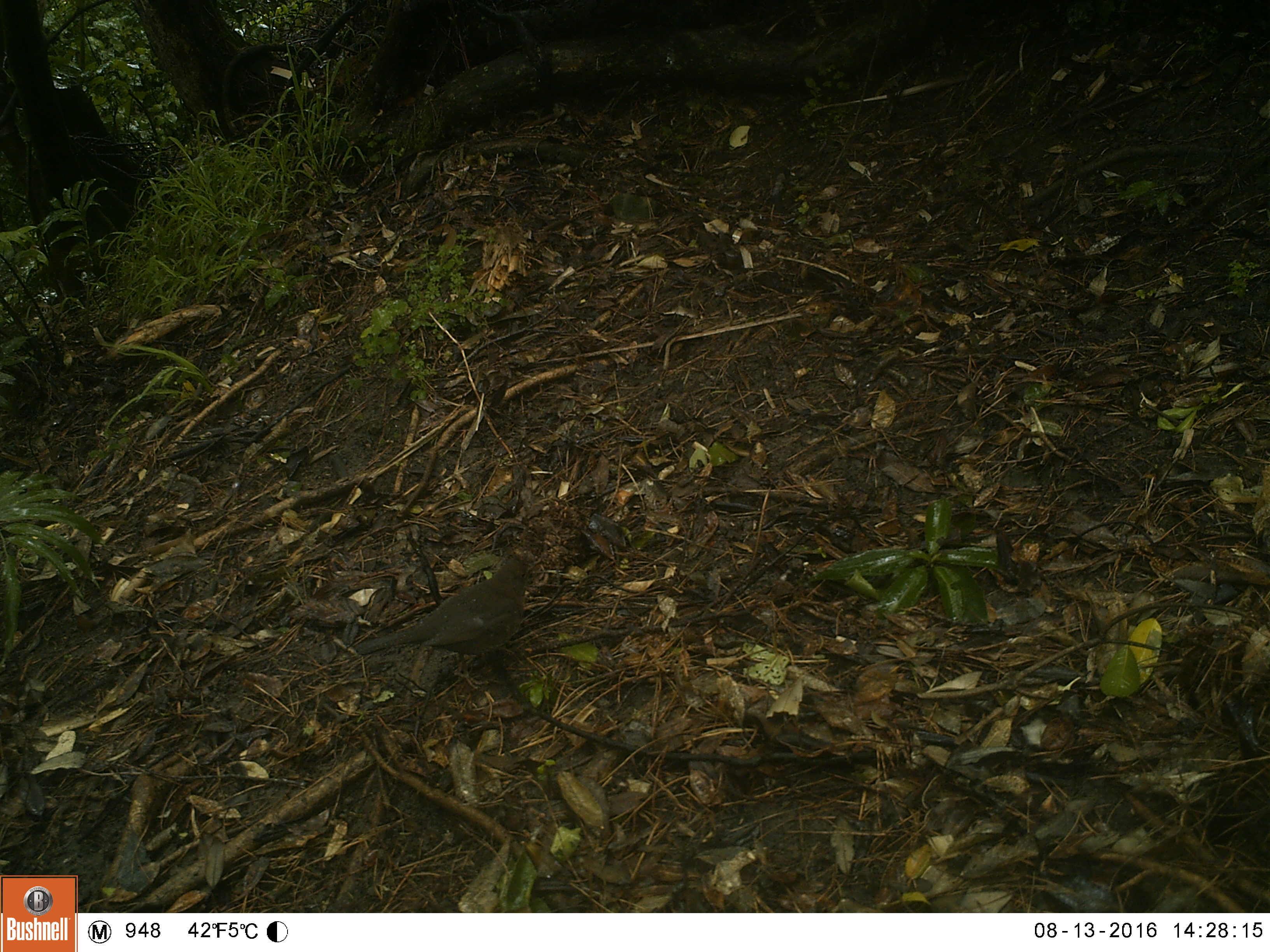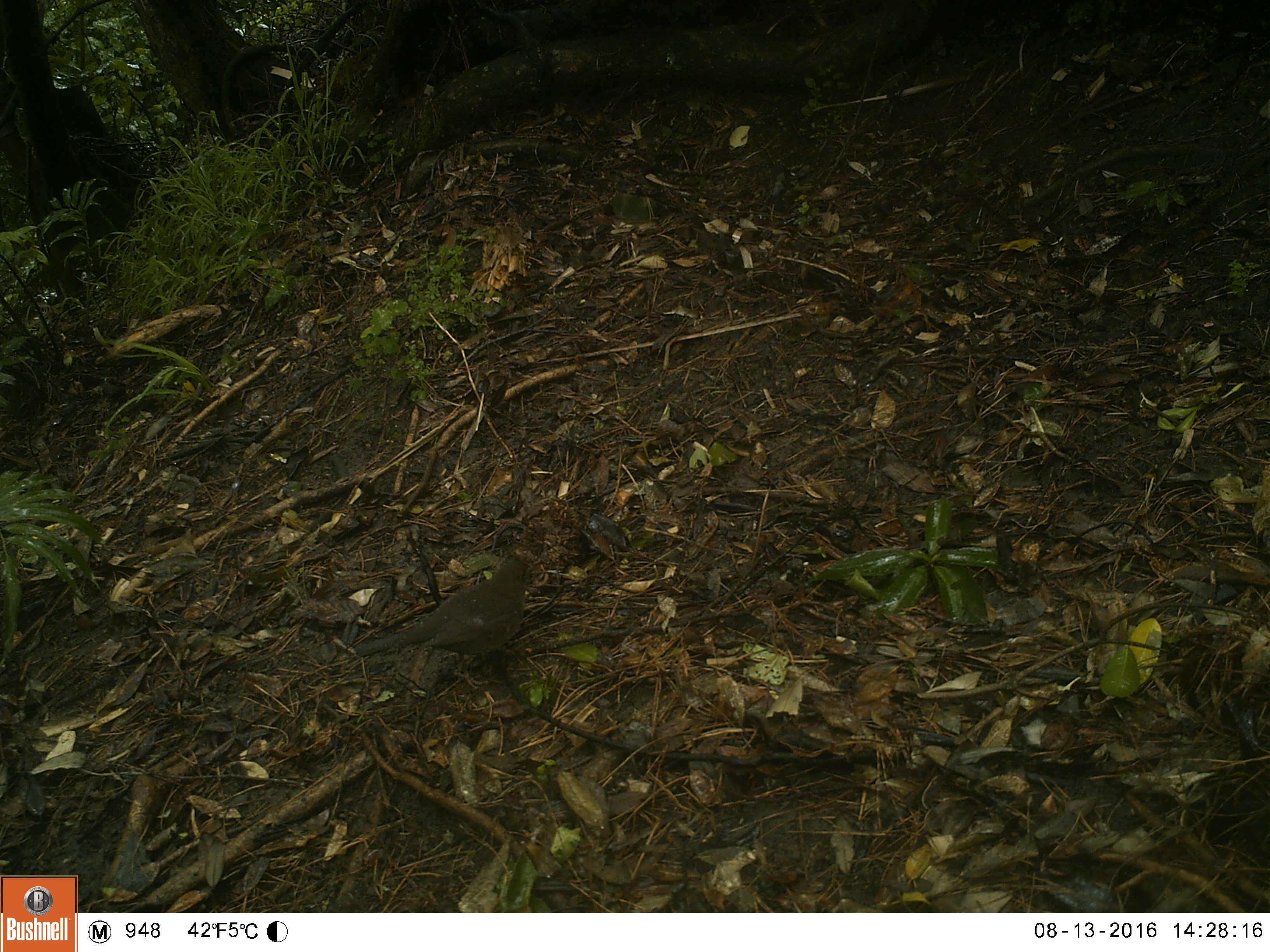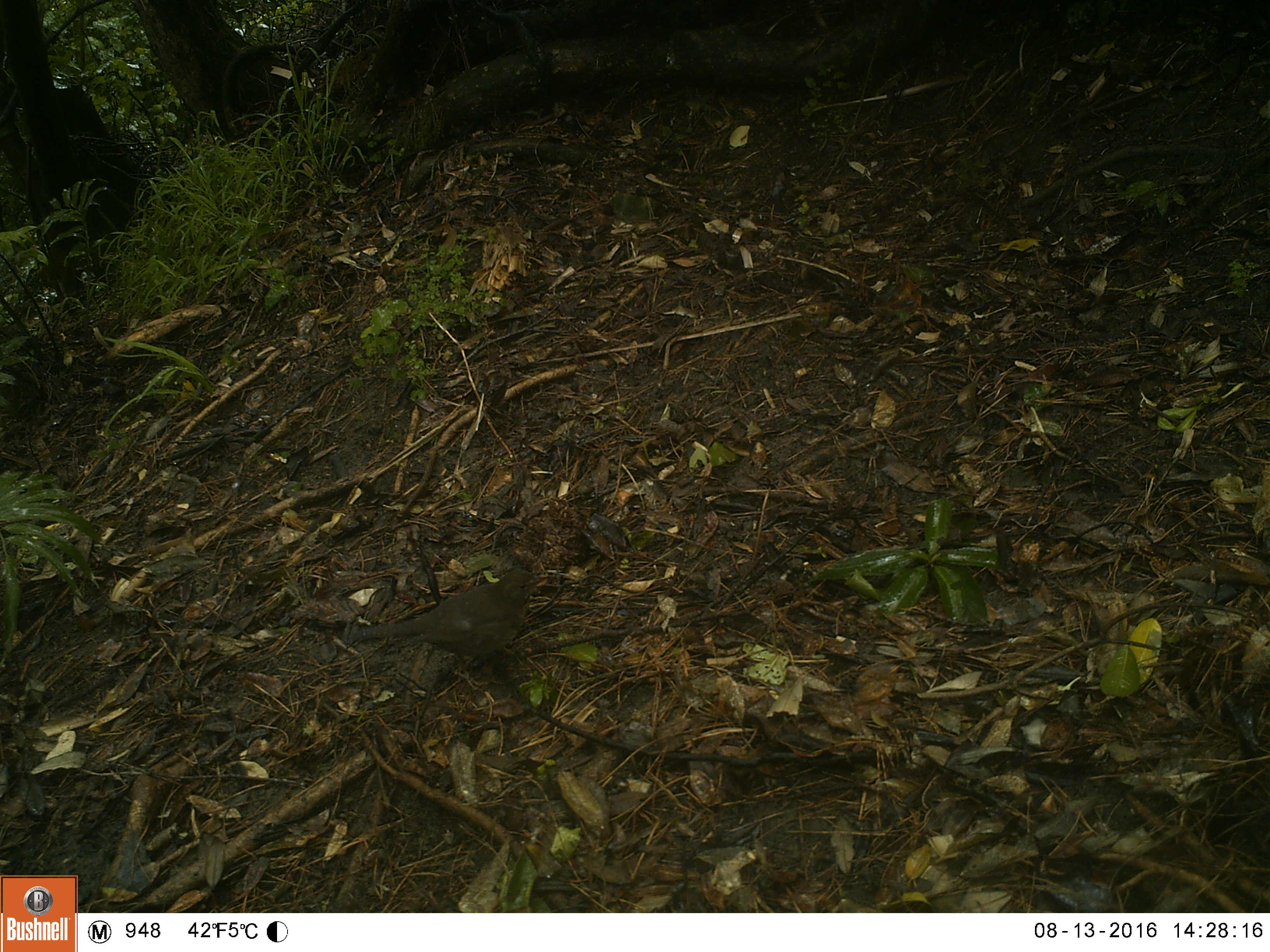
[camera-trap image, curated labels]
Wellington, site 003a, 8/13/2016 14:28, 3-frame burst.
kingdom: Animalia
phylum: Chordata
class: Aves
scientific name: Aves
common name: bird